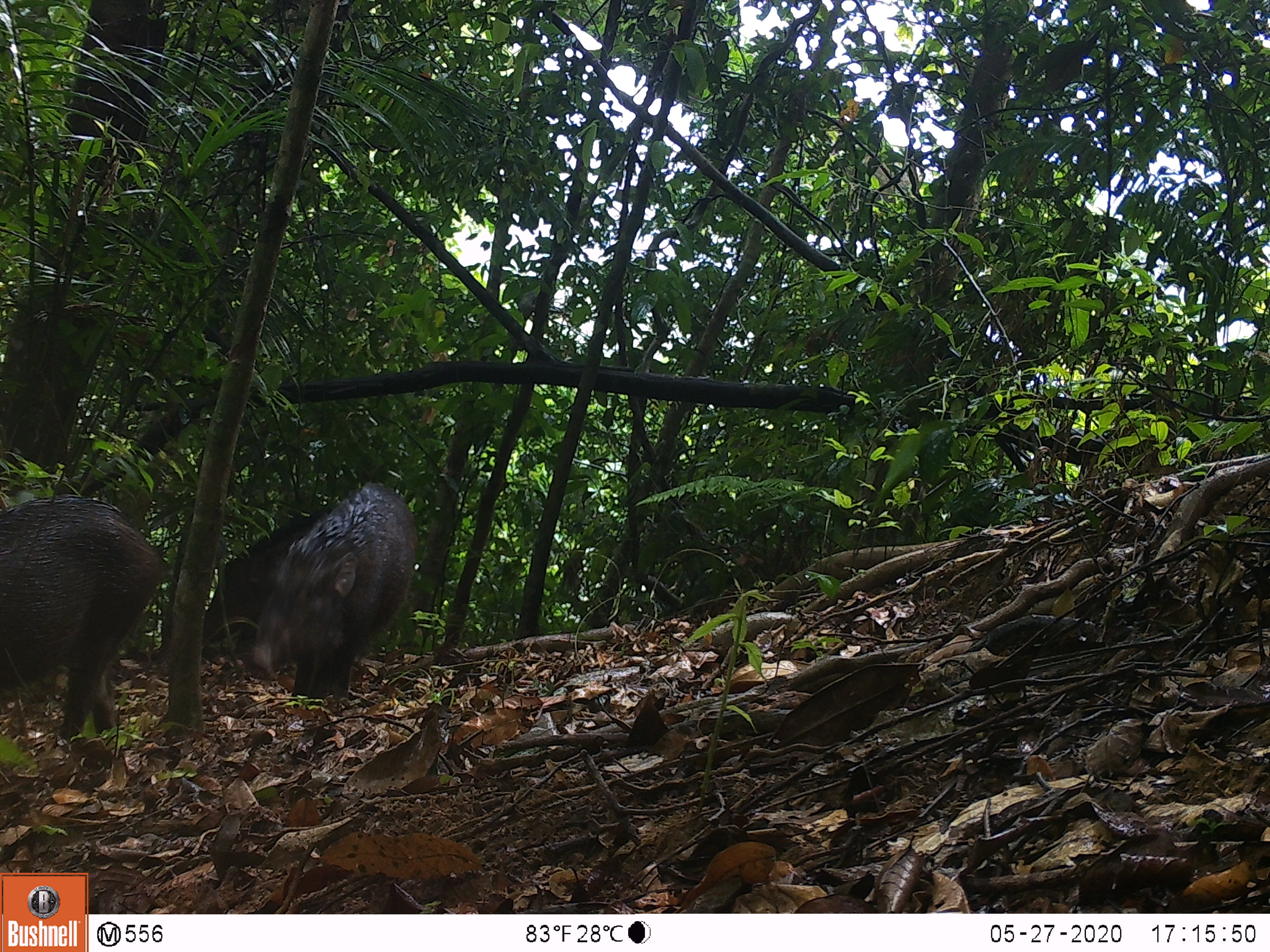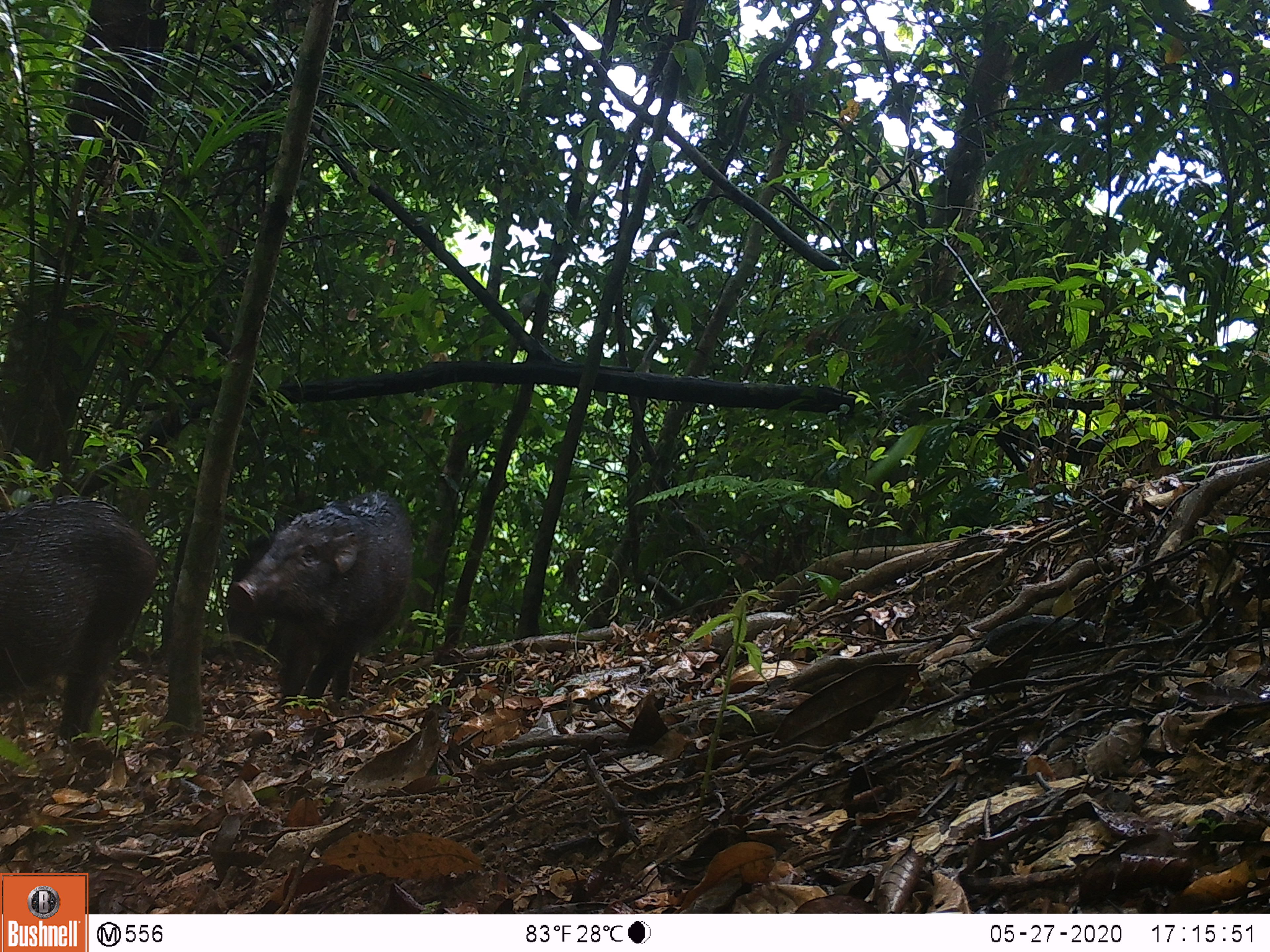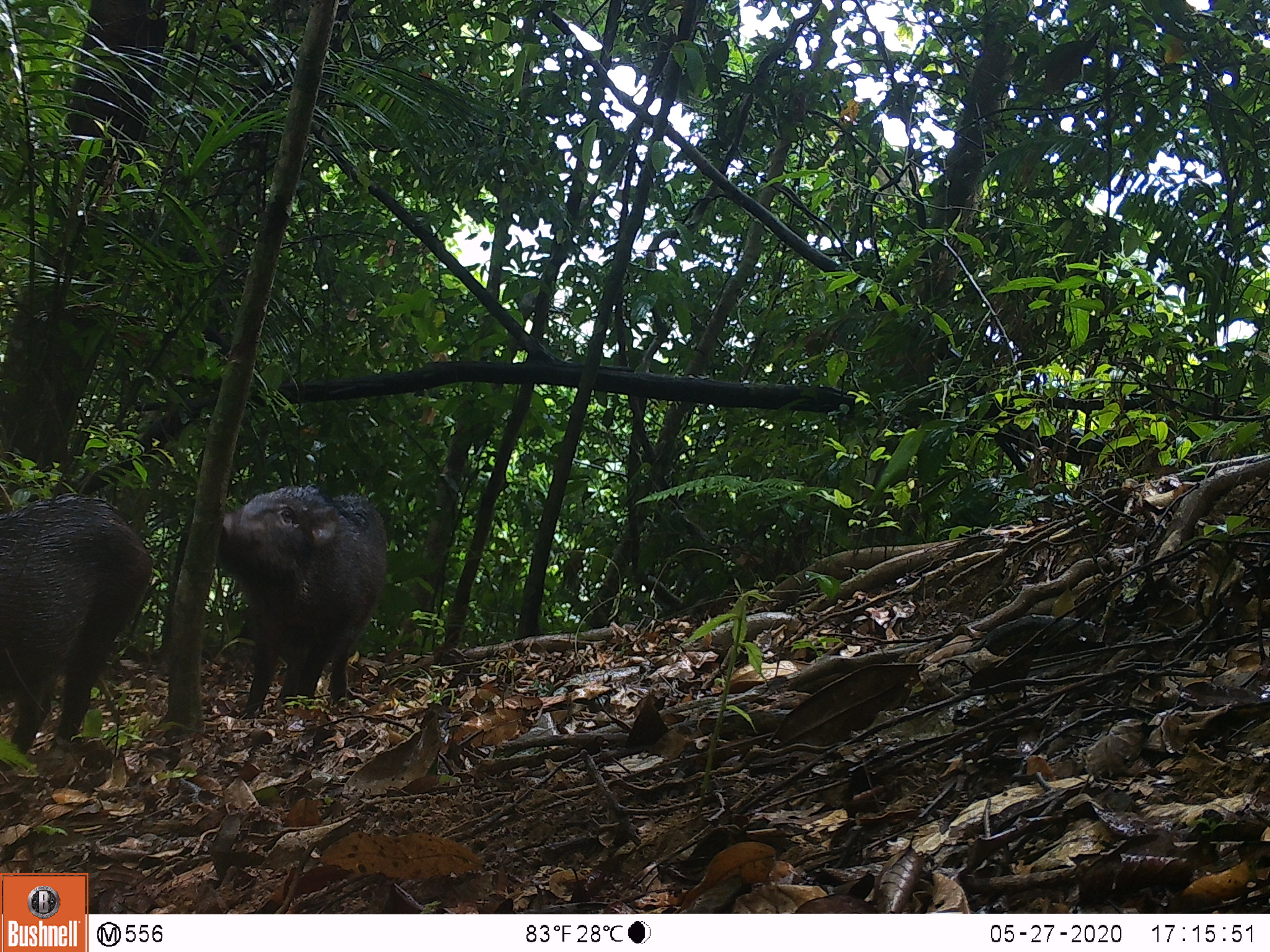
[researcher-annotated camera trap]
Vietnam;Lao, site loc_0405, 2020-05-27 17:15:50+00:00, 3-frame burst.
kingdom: Animalia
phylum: Chordata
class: Mammalia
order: Artiodactyla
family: Suidae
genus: Sus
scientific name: Sus scrofa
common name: eurasian wild pig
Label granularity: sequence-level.